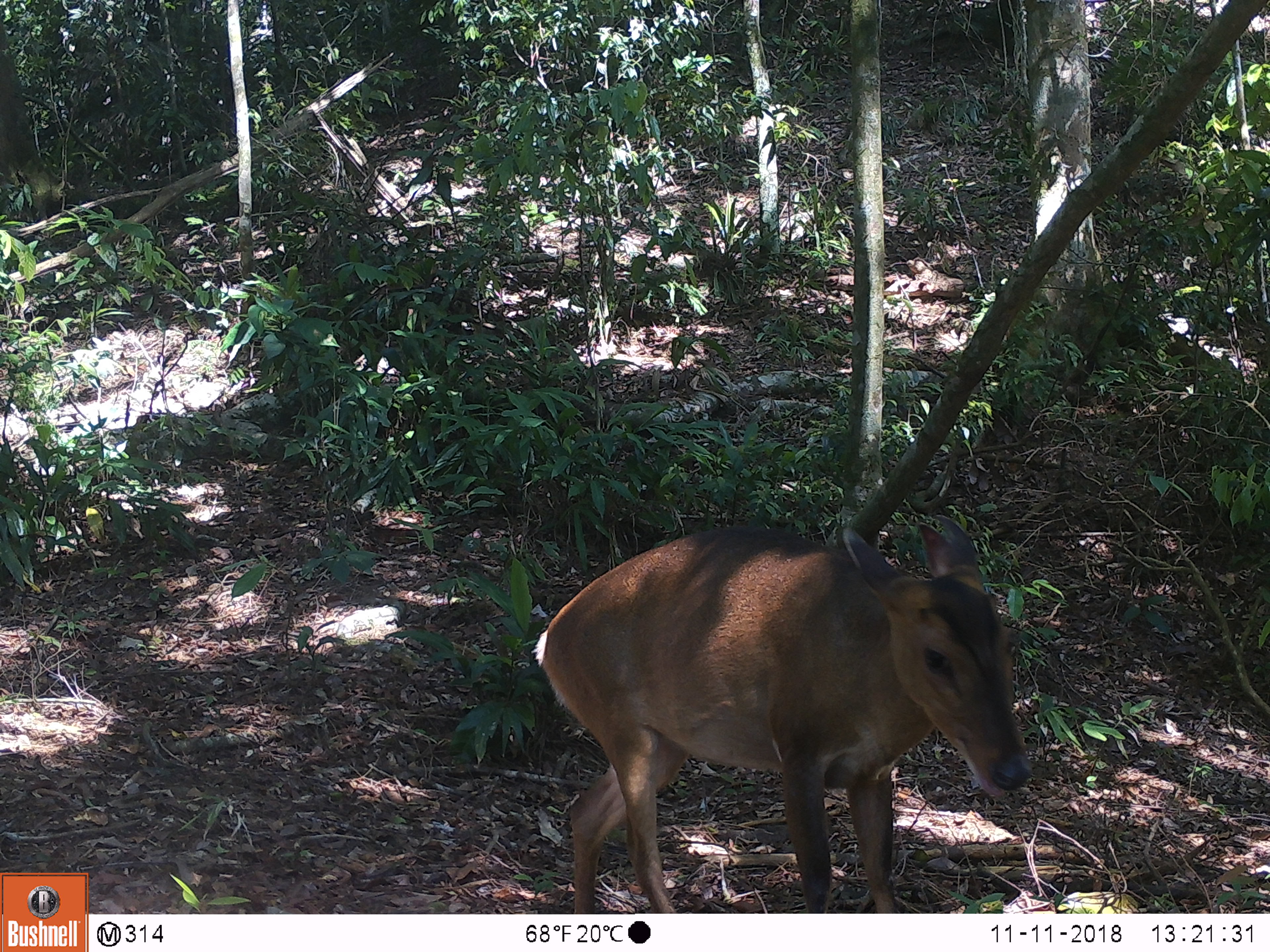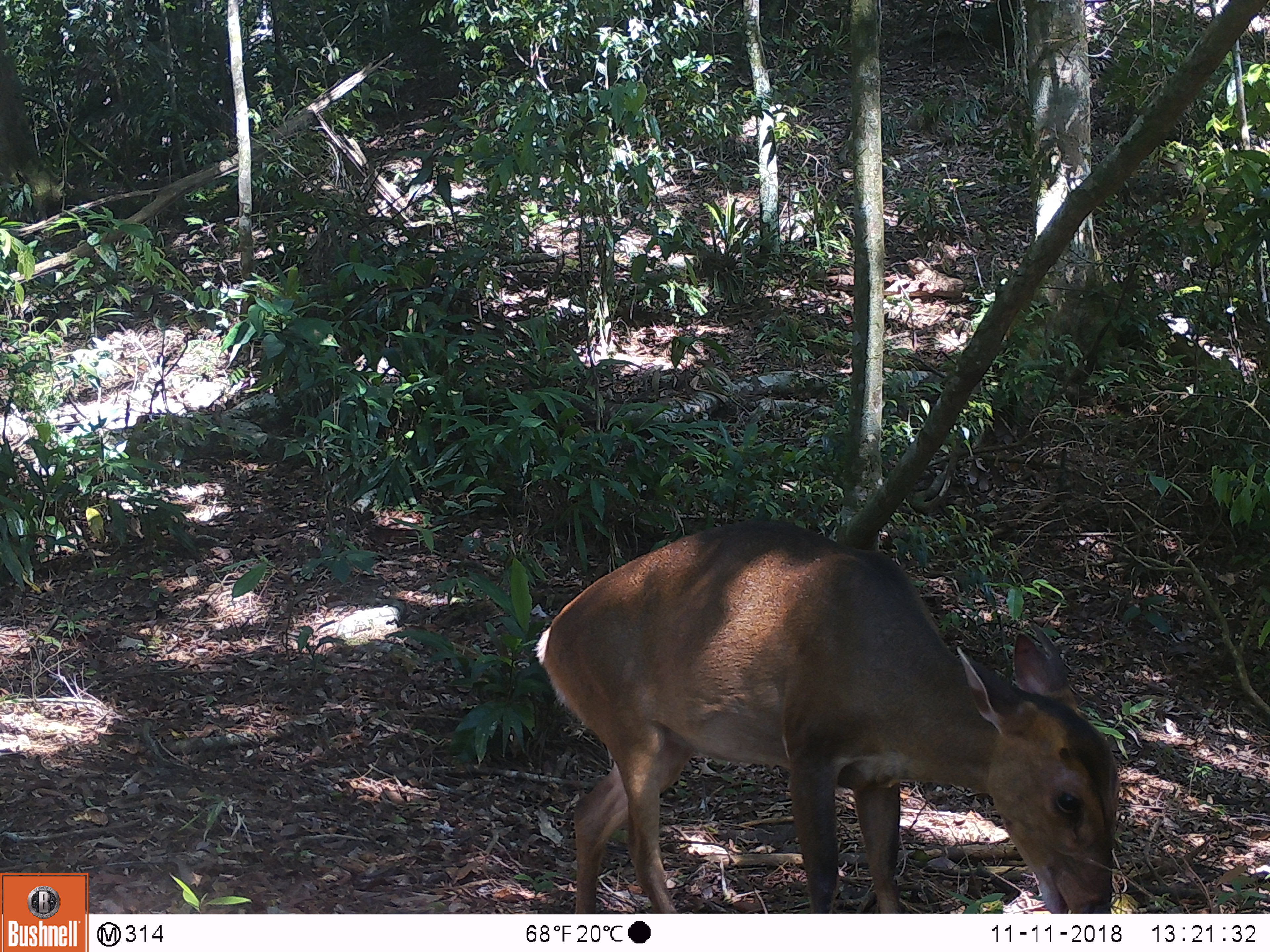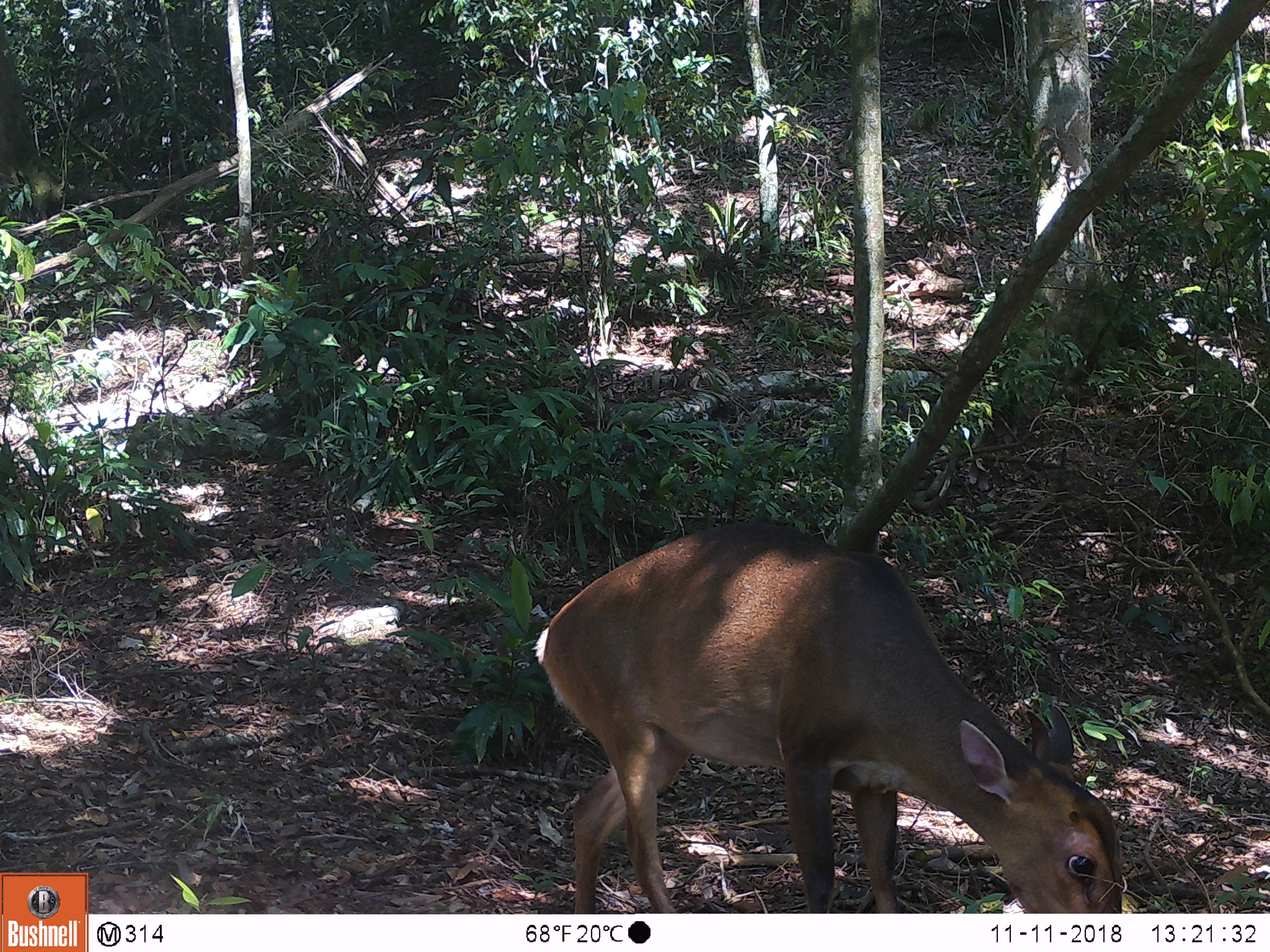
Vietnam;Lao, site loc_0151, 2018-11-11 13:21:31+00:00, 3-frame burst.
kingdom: Animalia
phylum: Chordata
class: Mammalia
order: Artiodactyla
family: Cervidae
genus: Muntiacus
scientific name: Muntiacus vuquangensis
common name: large-antlered muntjac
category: large antlered muntjac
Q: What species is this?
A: Large antlered muntjac (large-antlered muntjac) (Muntiacus vuquangensis).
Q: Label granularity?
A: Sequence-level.